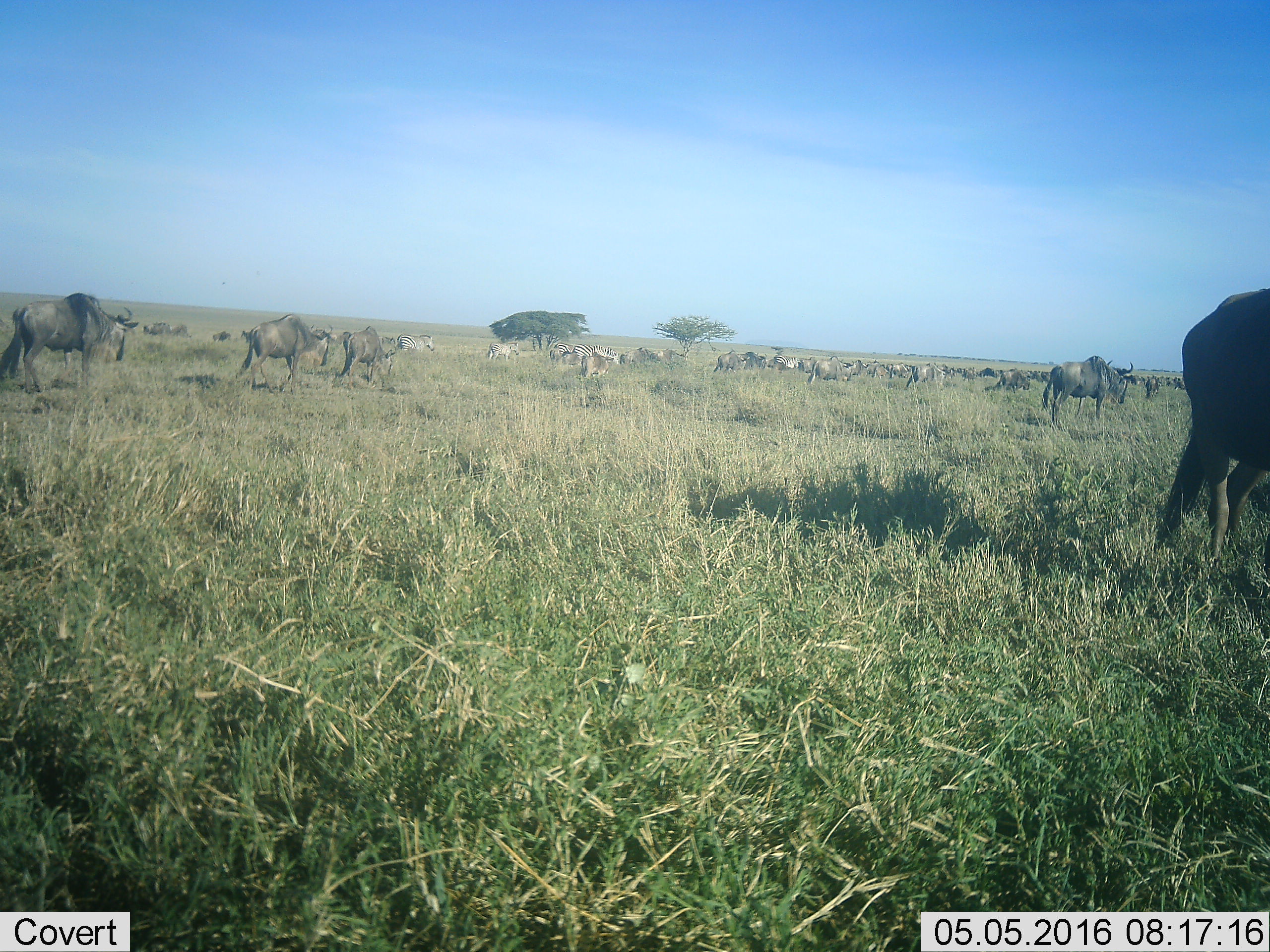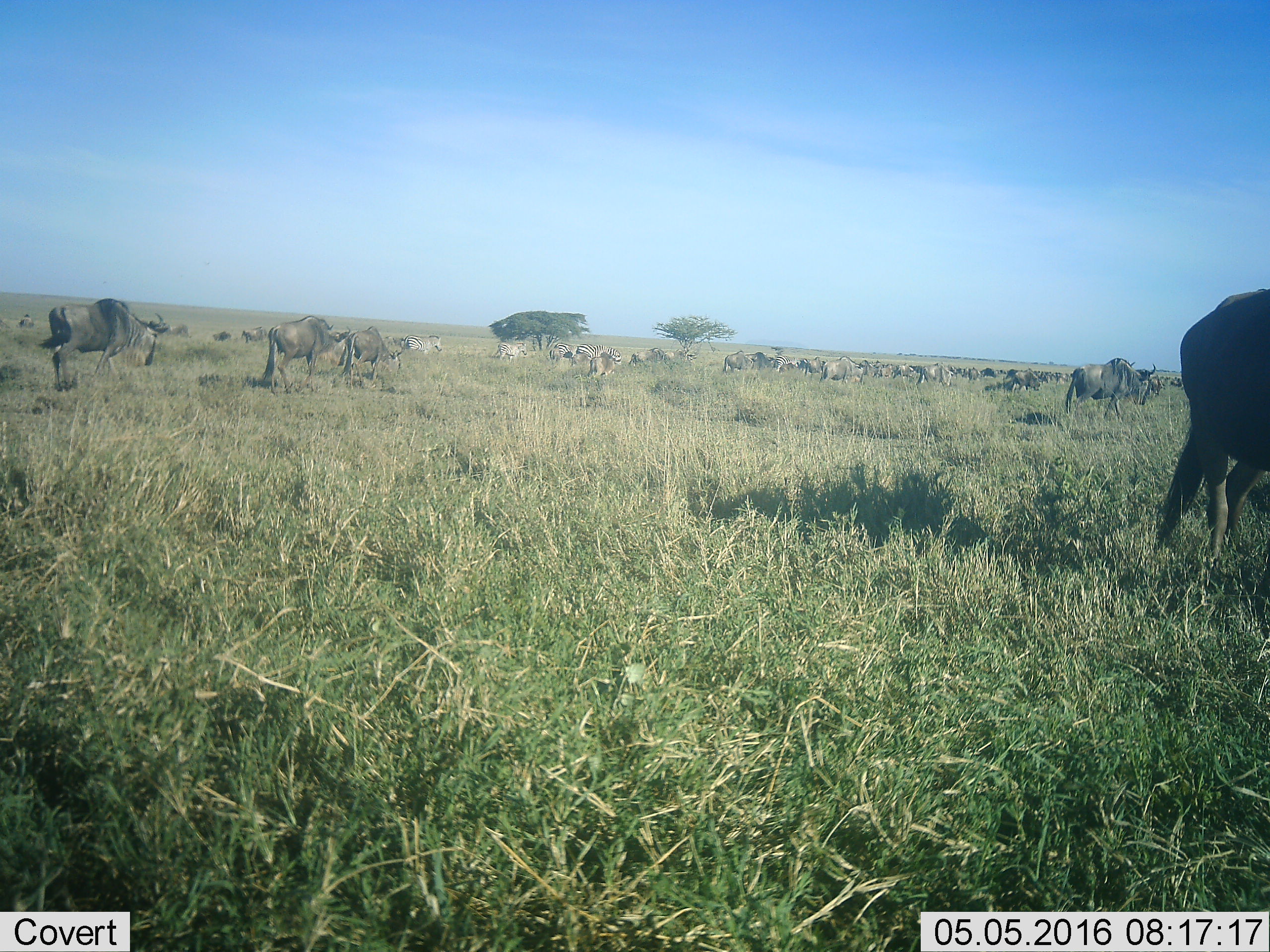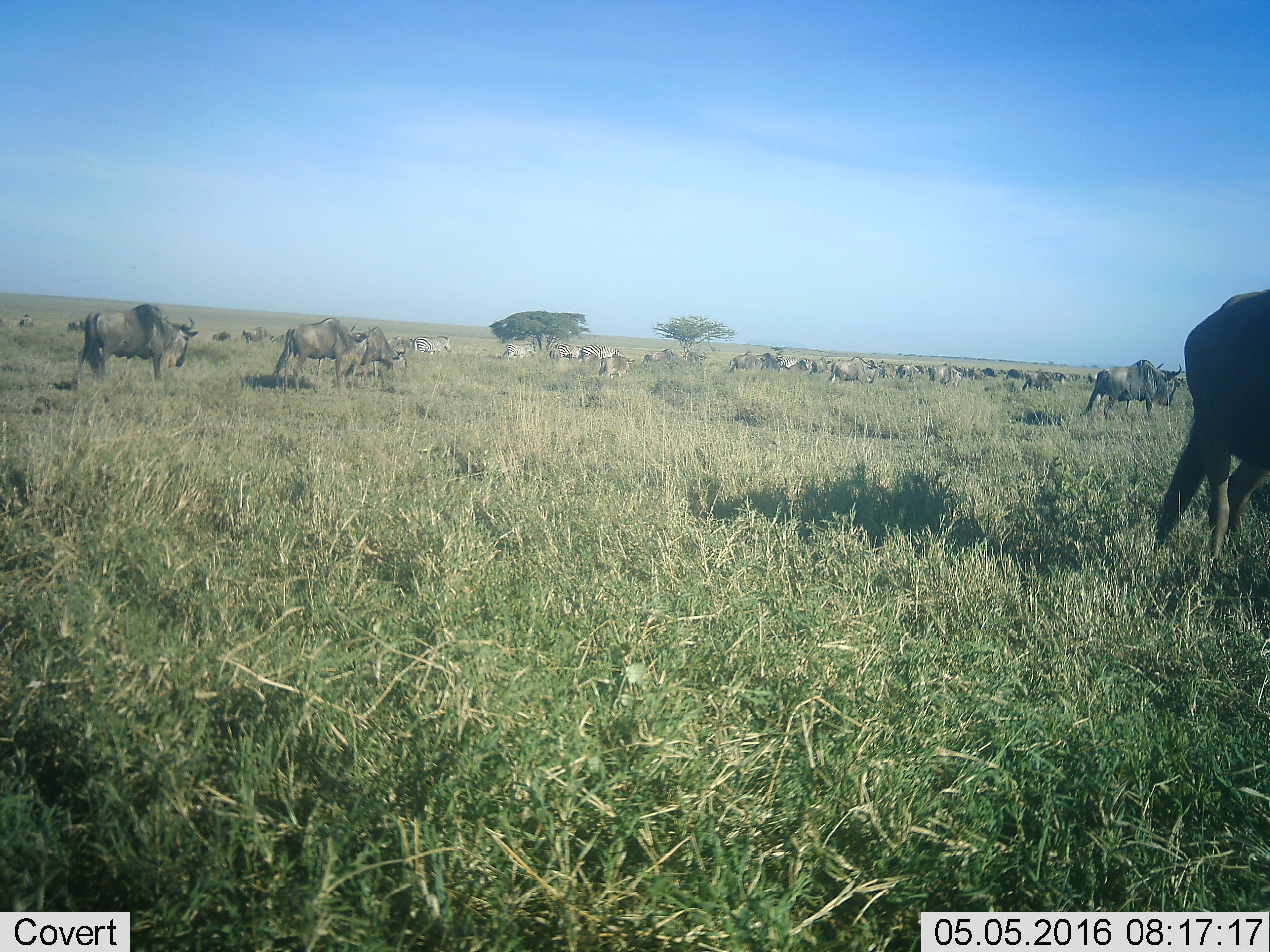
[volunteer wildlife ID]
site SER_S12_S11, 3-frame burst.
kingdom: Animalia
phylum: Chordata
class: Mammalia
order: Artiodactyla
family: Bovidae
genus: Connochaetes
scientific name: Connochaetes taurinus taurinus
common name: blue wildebeest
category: wildebeestblue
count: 11-50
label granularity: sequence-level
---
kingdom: Animalia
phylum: Chordata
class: Mammalia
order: Perissodactyla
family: Equidae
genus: Equus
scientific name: Equus quagga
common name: plains zebra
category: zebraplains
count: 7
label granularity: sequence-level